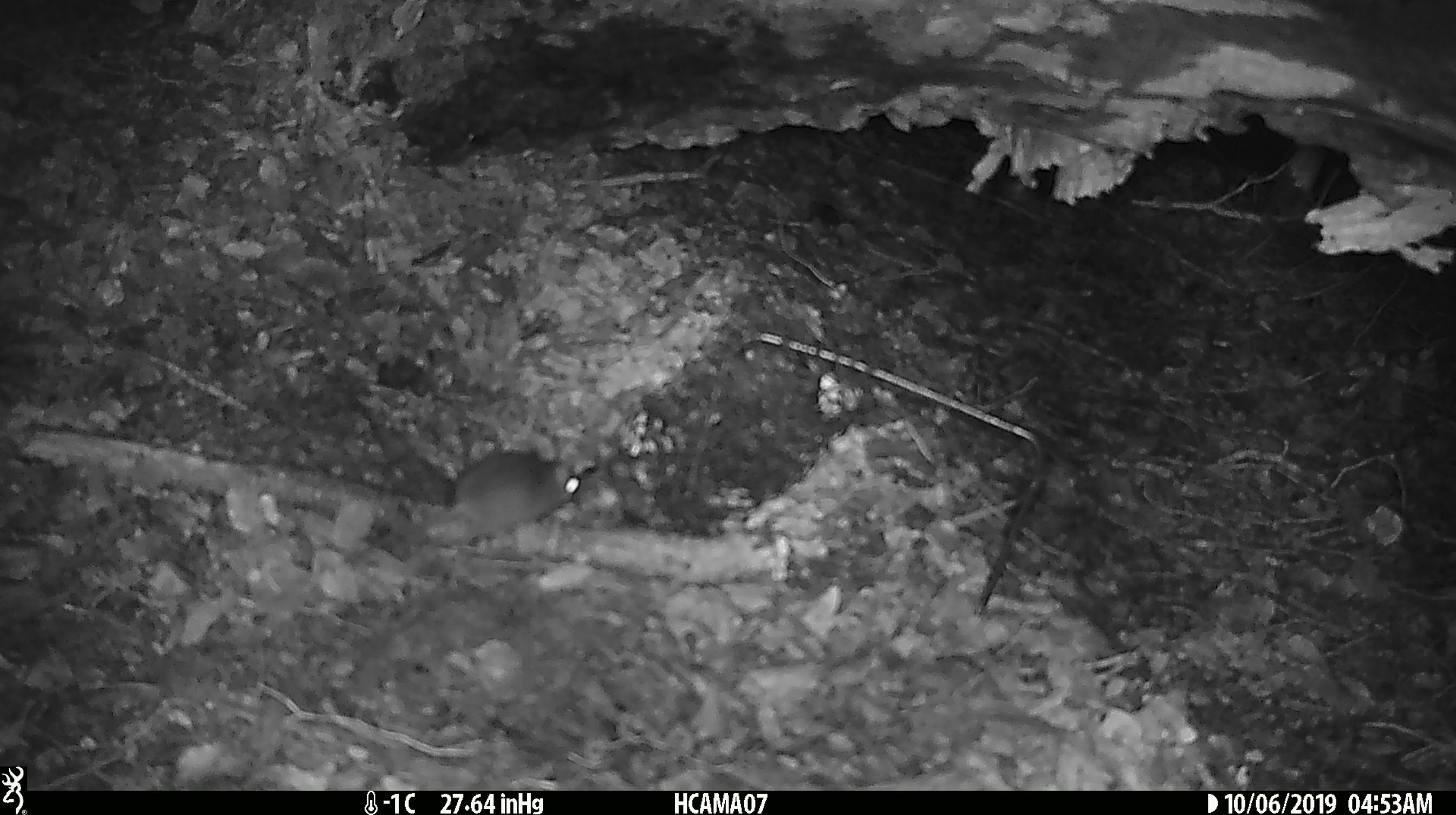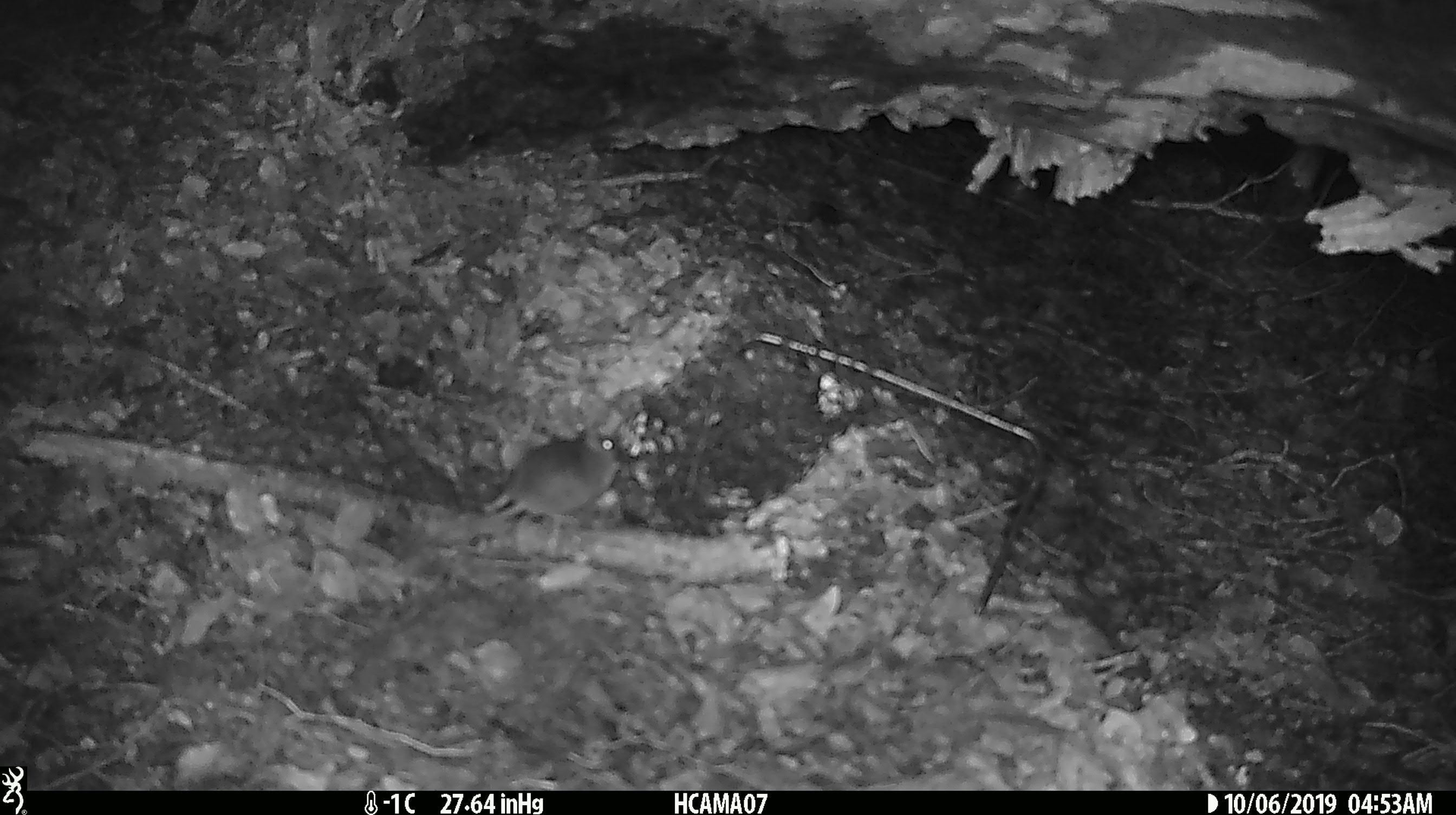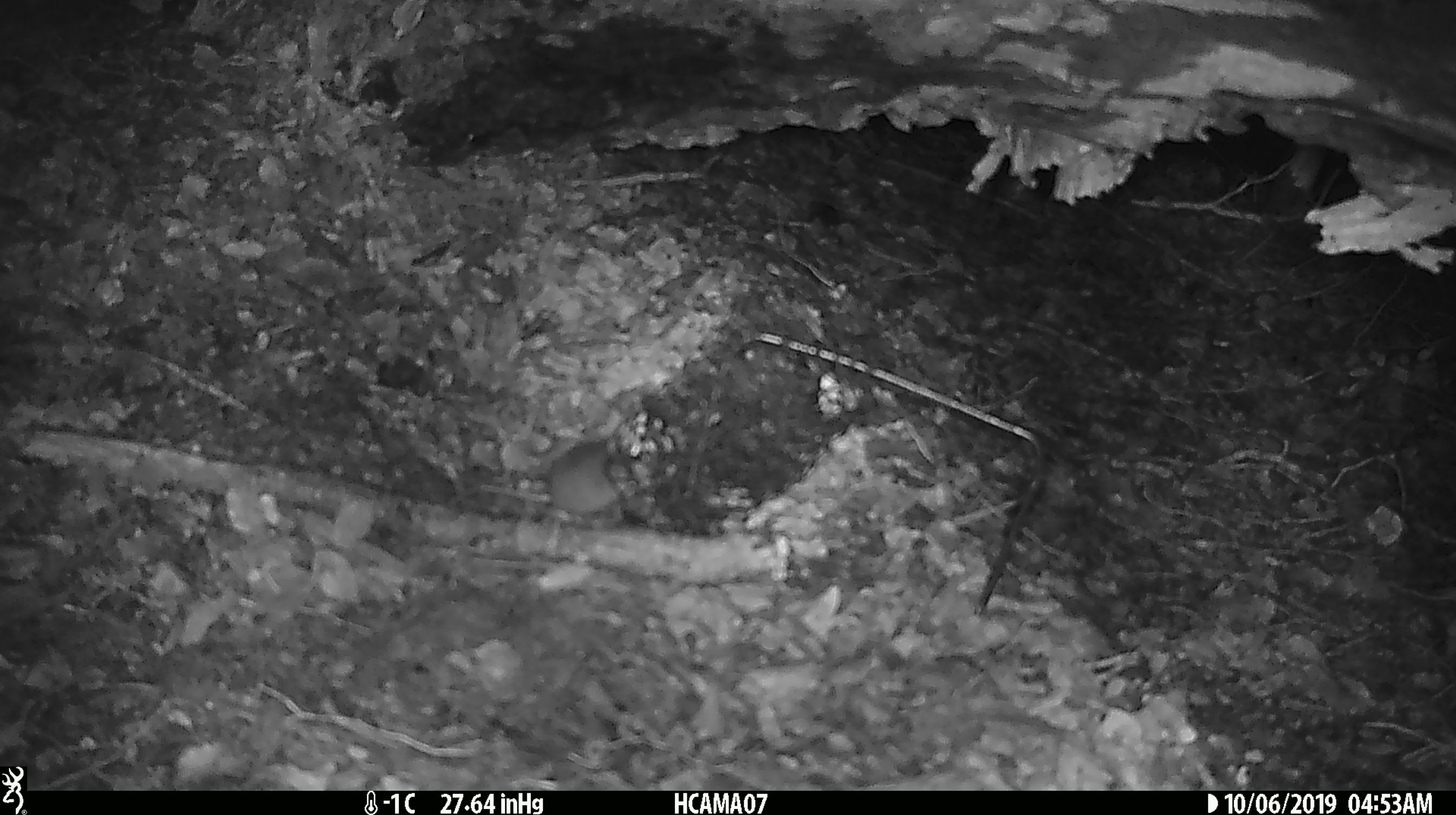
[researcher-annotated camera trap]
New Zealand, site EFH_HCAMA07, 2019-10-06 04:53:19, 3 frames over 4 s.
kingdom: Animalia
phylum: Chordata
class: Mammalia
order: Rodentia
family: Muridae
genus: Mus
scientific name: Mus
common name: mouse